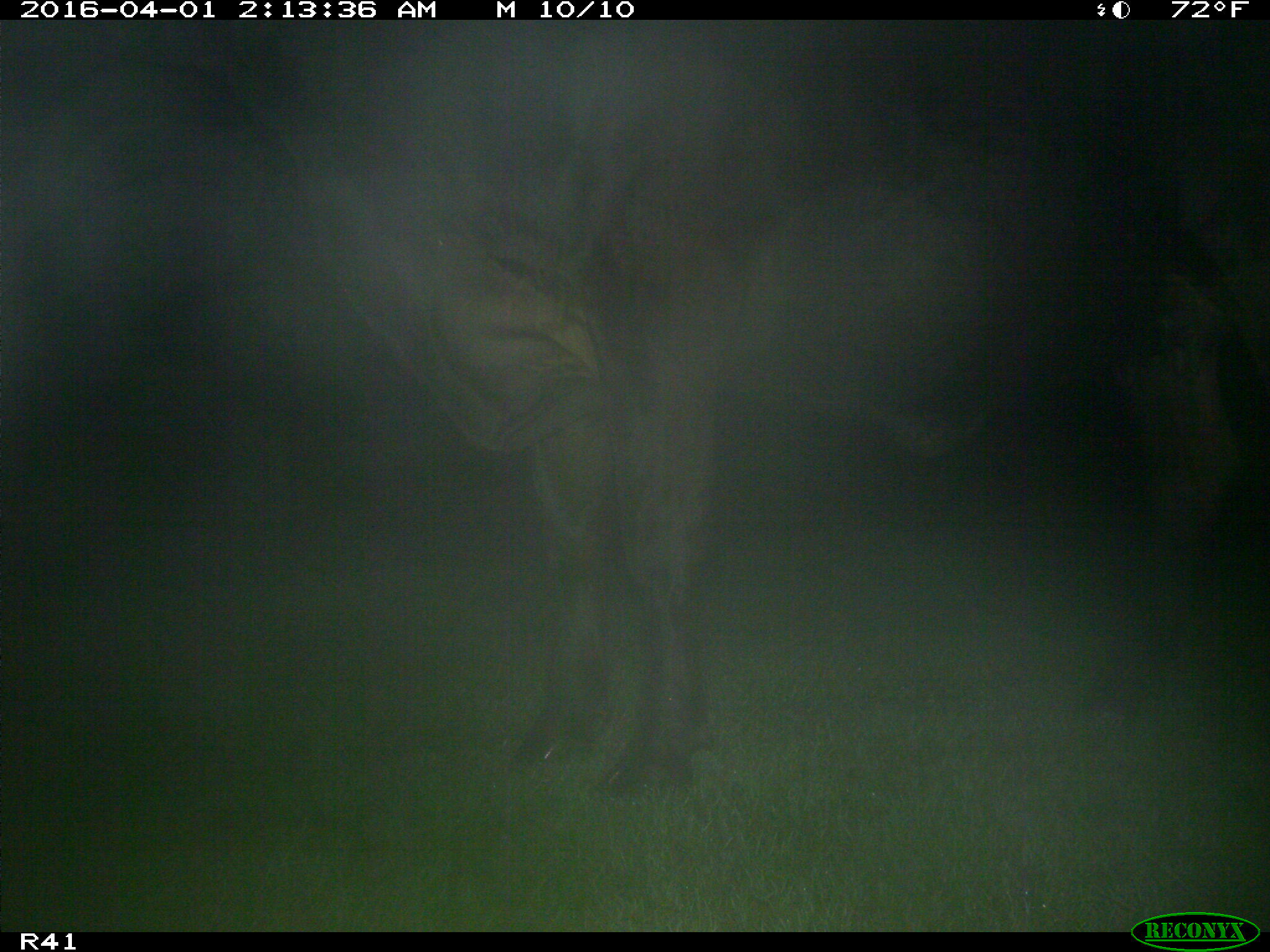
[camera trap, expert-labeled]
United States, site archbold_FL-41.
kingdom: Animalia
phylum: Chordata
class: Mammalia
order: Artiodactyla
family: Bovidae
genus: Bos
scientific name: Bos taurus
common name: domestic cow